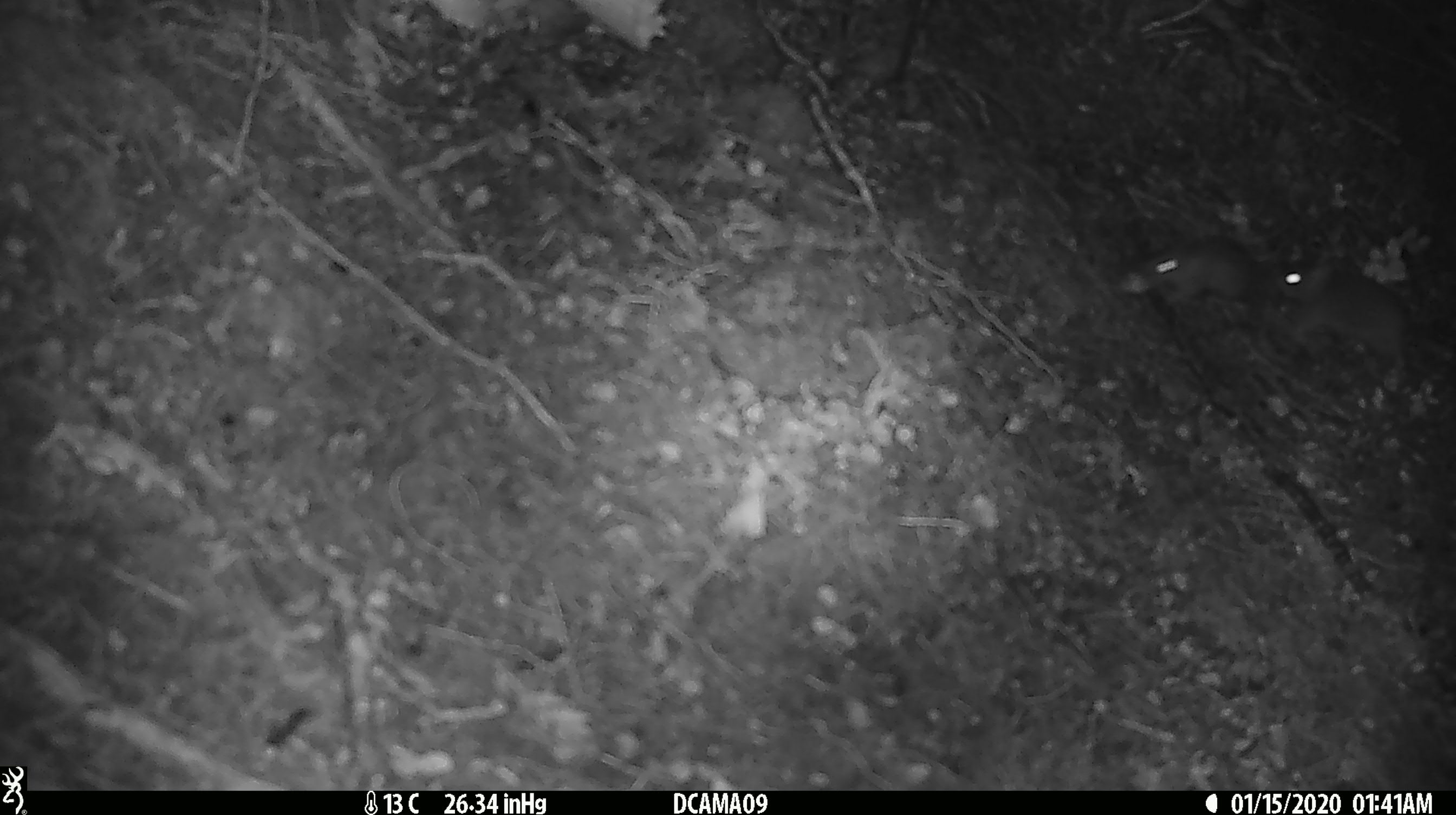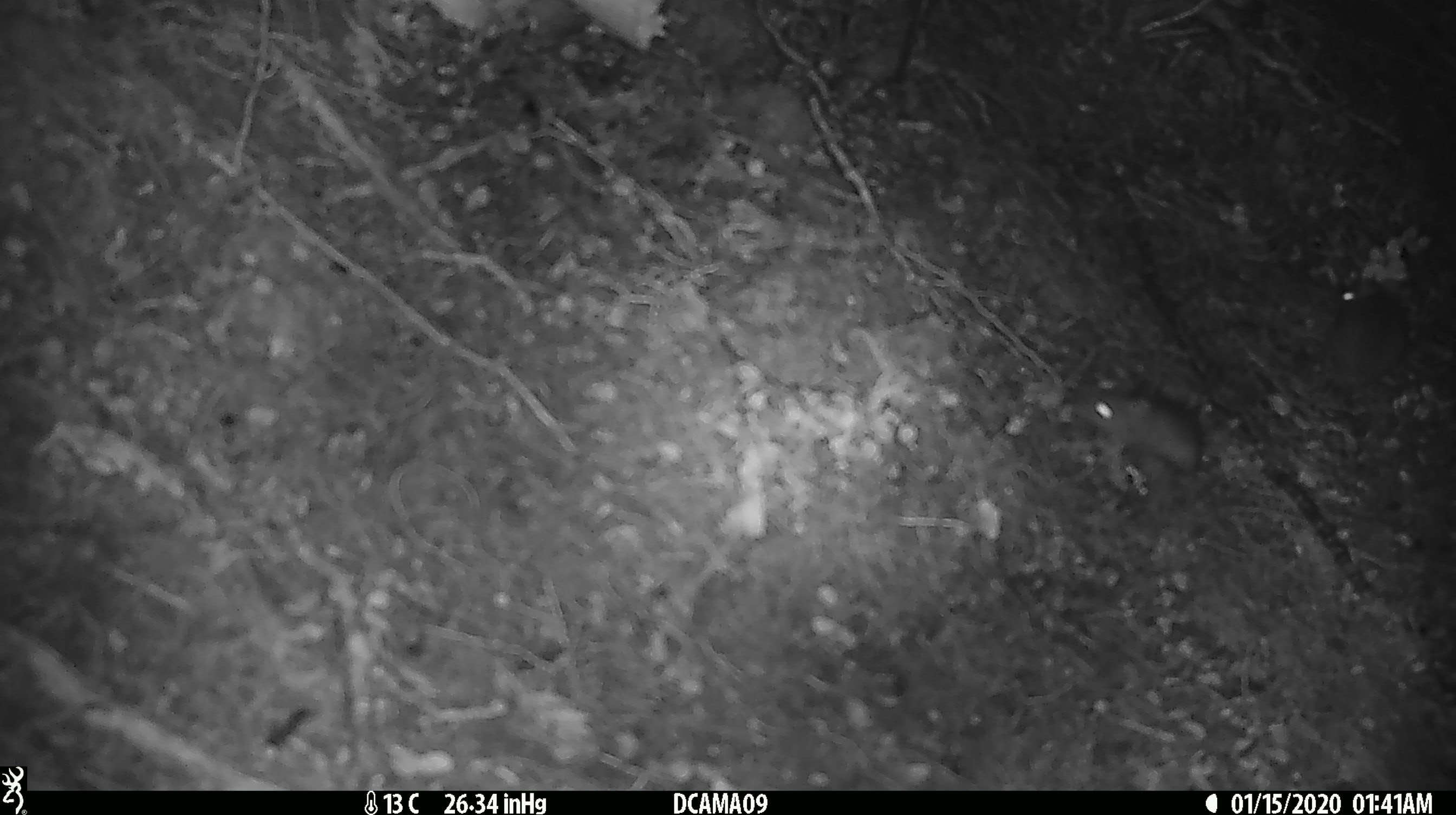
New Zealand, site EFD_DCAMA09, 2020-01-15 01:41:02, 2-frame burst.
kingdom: Animalia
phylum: Chordata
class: Mammalia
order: Rodentia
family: Muridae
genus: Mus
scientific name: Mus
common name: mouse